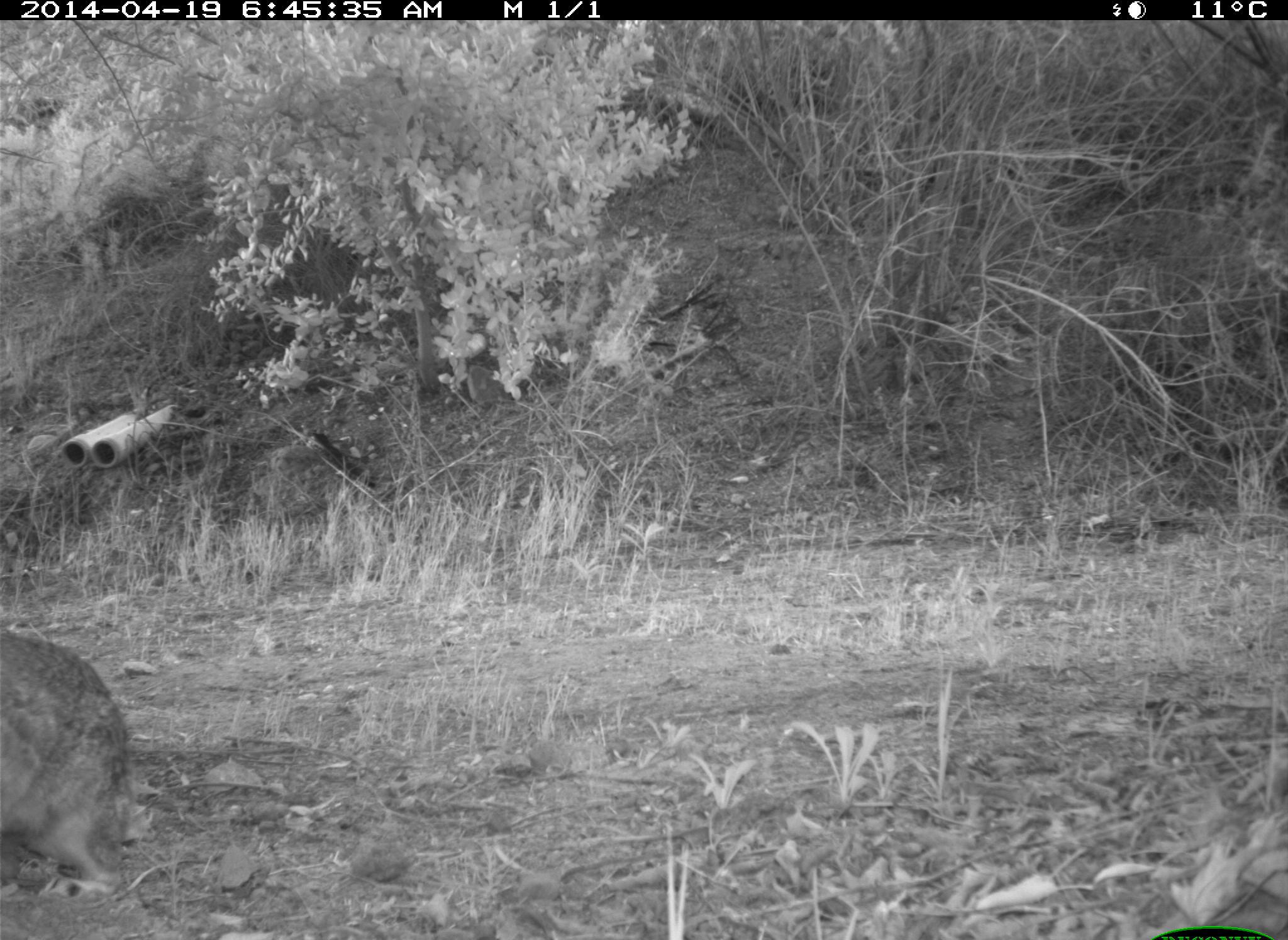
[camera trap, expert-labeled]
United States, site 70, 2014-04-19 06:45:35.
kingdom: Animalia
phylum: Chordata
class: Mammalia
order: Lagomorpha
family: Leporidae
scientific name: Leporidae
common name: rabbits and hares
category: rabbit